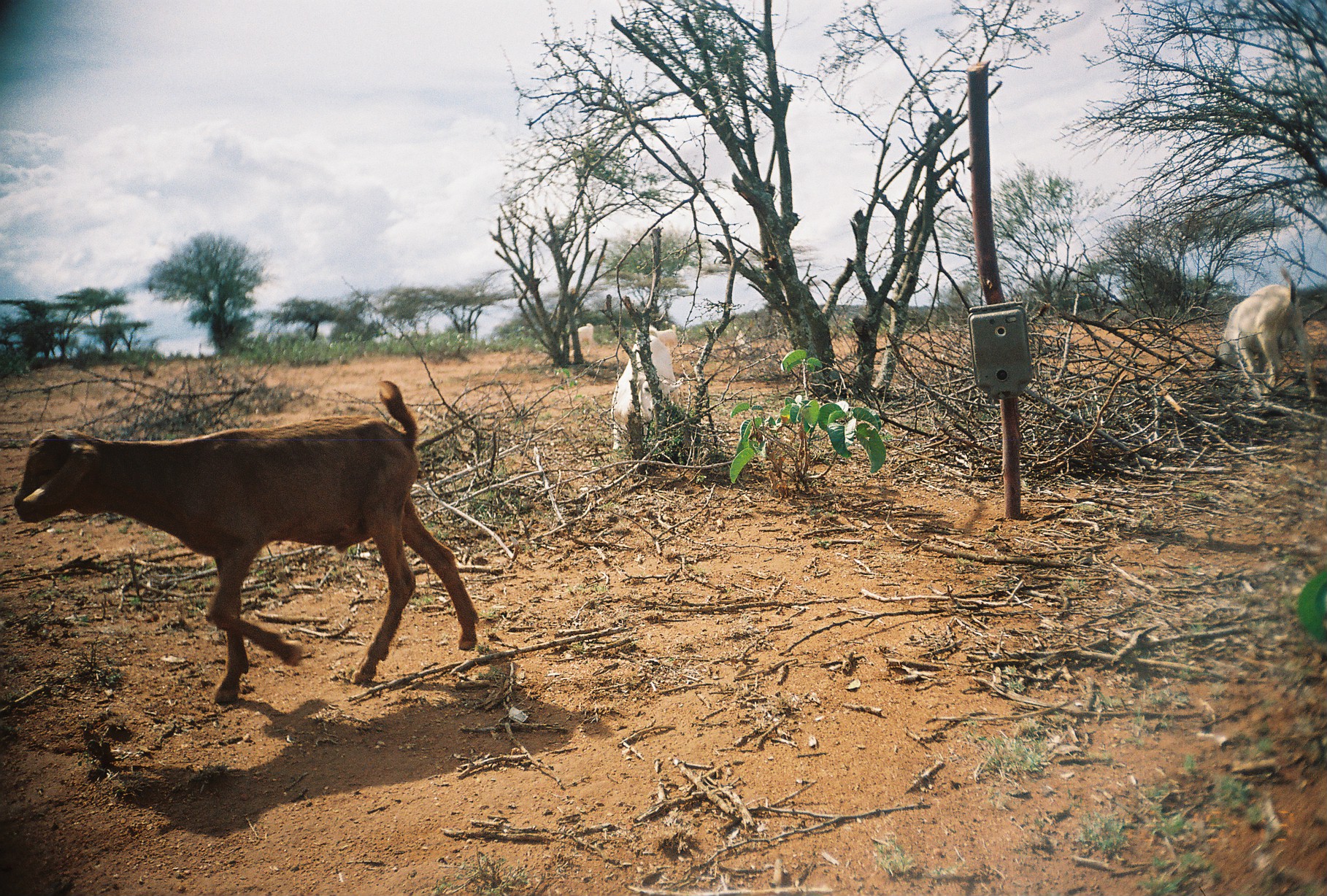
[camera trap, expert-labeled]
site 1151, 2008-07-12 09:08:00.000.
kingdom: Animalia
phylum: Chordata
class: Mammalia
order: Artiodactyla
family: Bovidae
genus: Capra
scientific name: Capra aegagrus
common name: wild goat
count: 3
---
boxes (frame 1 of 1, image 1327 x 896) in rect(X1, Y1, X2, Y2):
capra aegagrus: rect(11, 374, 481, 706); rect(1202, 264, 1320, 403); rect(608, 324, 683, 453); rect(557, 322, 599, 359); rect(728, 324, 754, 365); rect(646, 324, 678, 353)